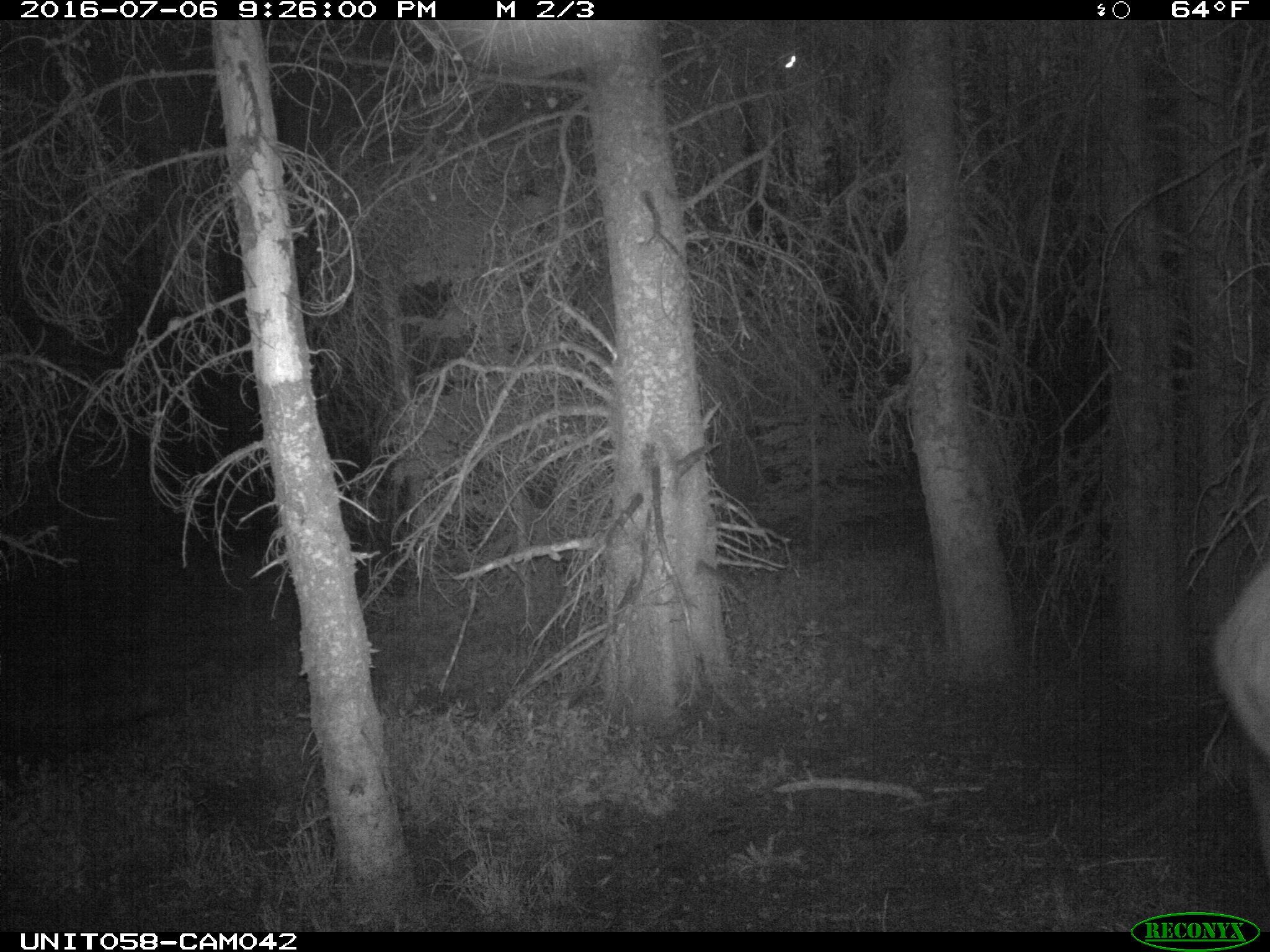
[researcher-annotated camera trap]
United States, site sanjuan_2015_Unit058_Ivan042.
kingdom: Animalia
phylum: Chordata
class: Mammalia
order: Artiodactyla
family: Cervidae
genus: Cervus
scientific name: Cervus elaphus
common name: red deer